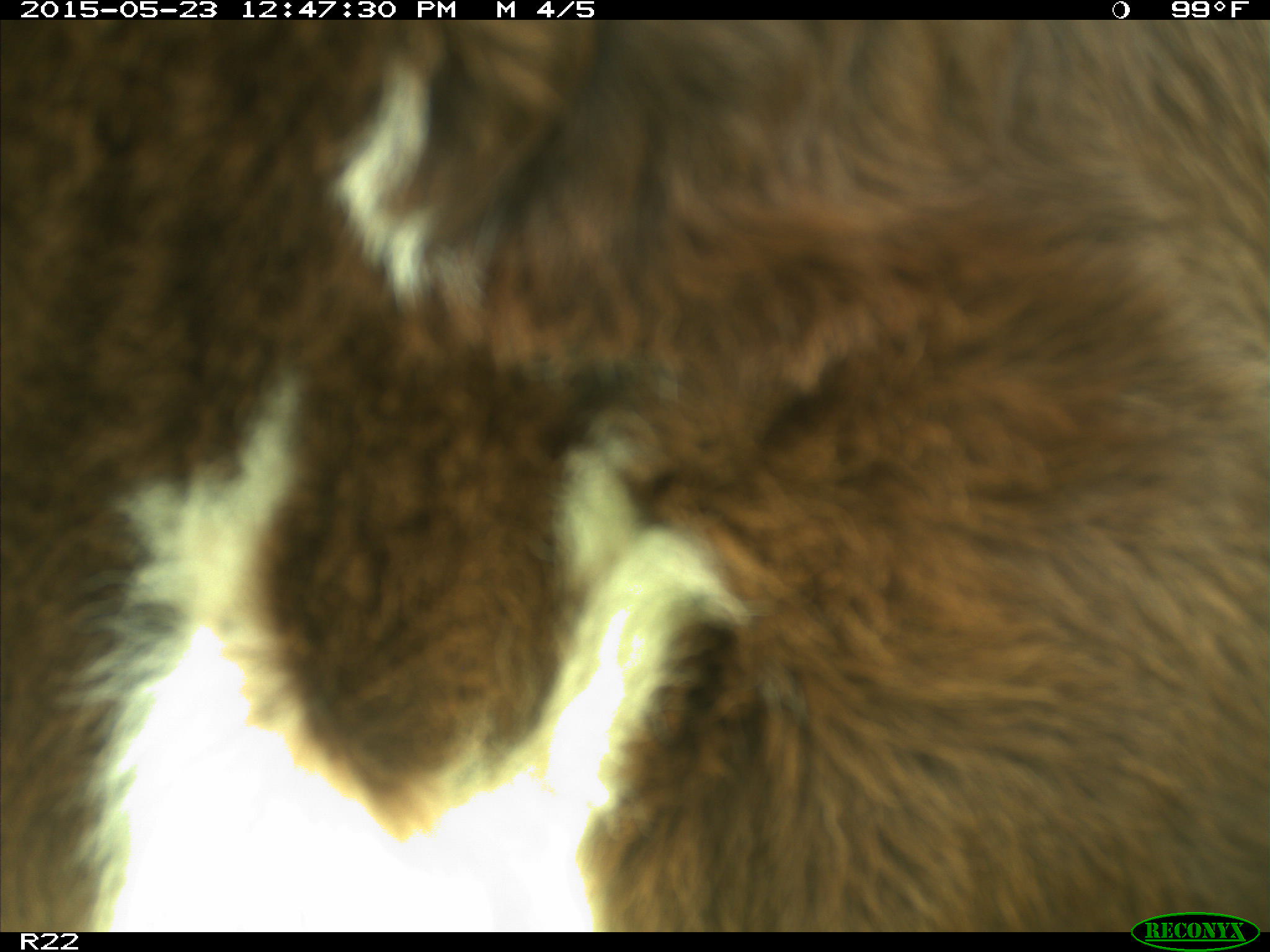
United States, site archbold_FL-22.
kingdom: Animalia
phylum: Chordata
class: Mammalia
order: Artiodactyla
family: Bovidae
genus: Bos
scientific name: Bos taurus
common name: domestic cow